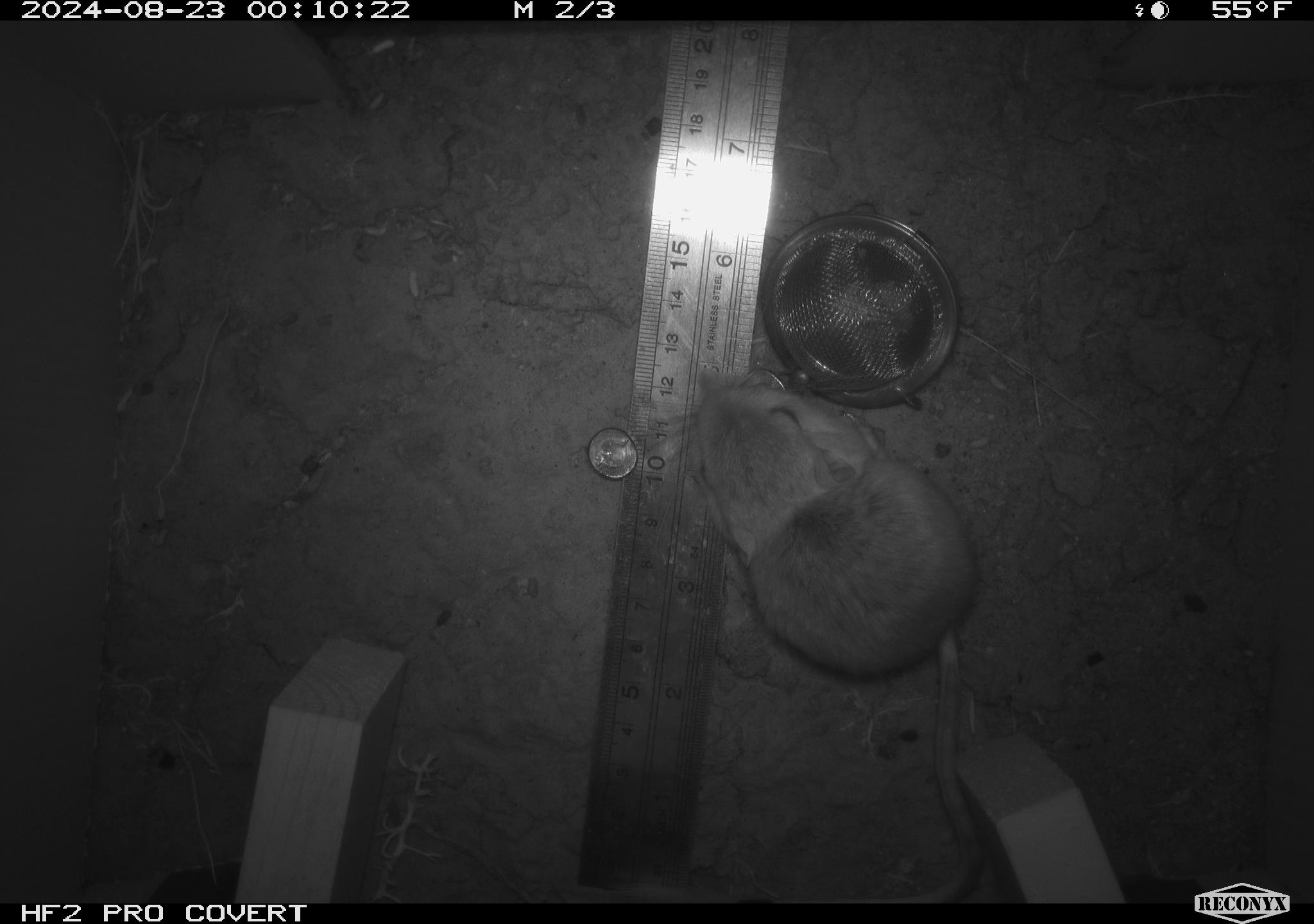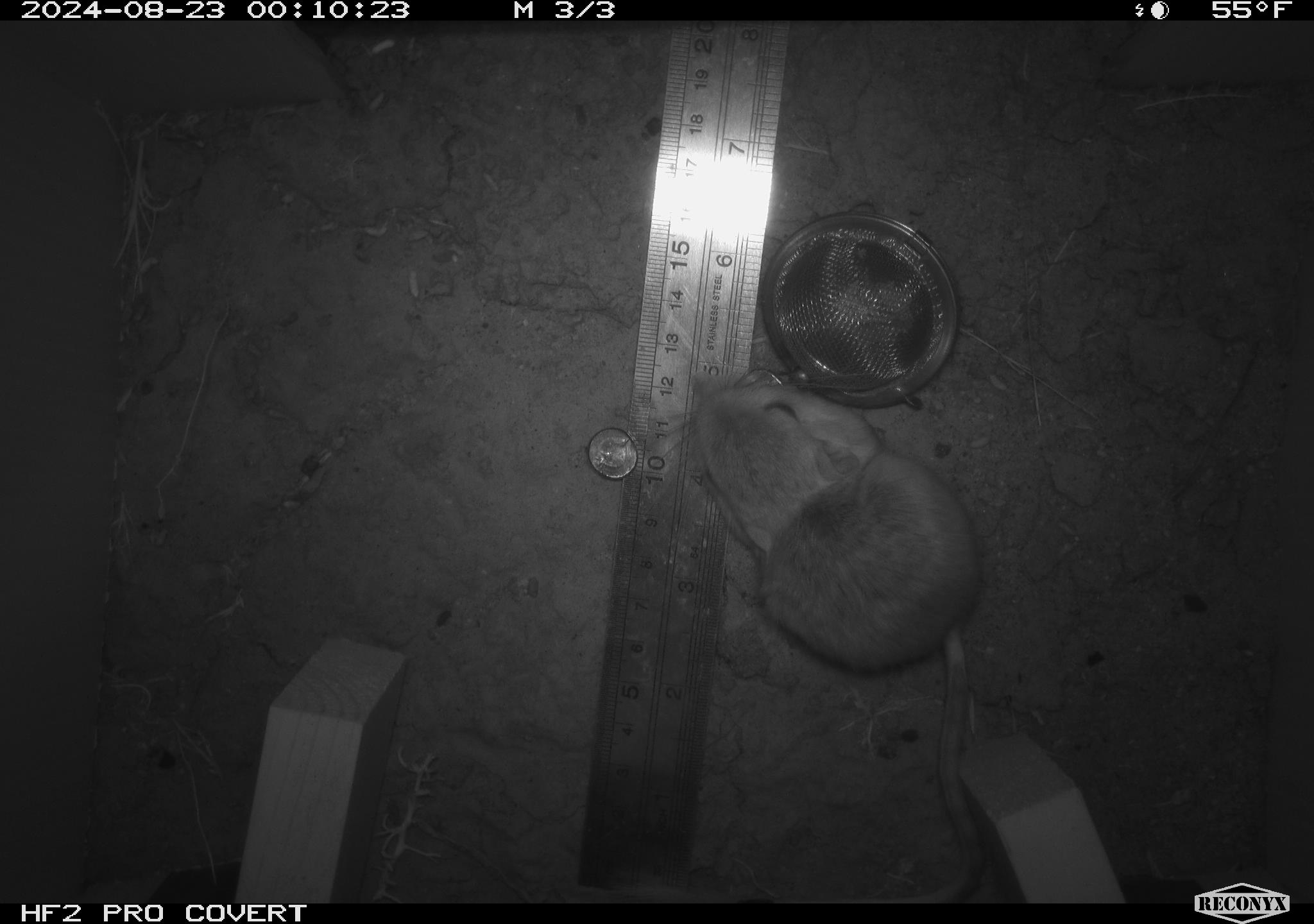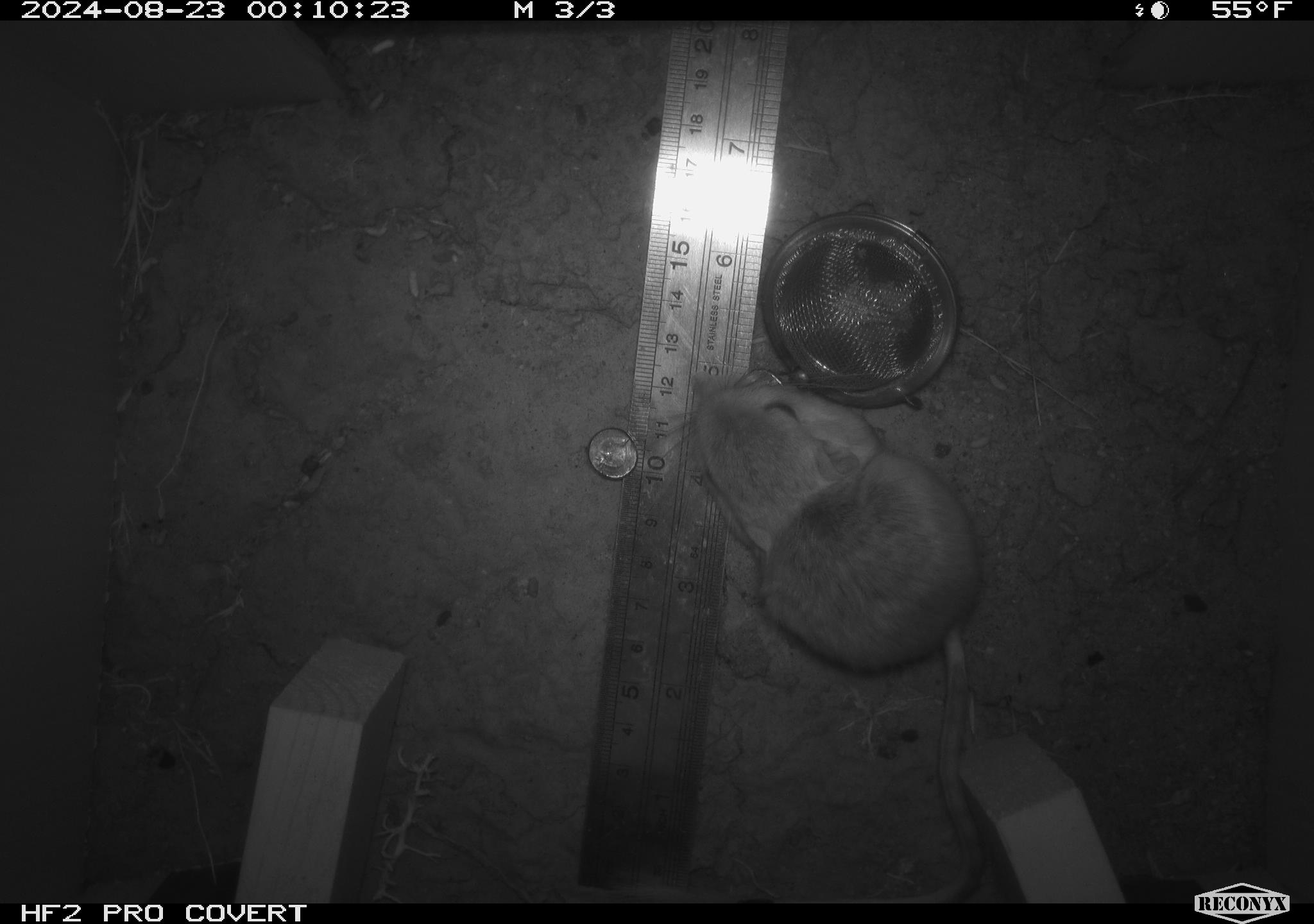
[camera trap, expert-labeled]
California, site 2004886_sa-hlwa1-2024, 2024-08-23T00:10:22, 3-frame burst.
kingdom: Animalia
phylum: Chordata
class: Mammalia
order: Rodentia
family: Heteromyidae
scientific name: Heteromyidae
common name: kangaroo rats and pocket mice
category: heteromyidae family